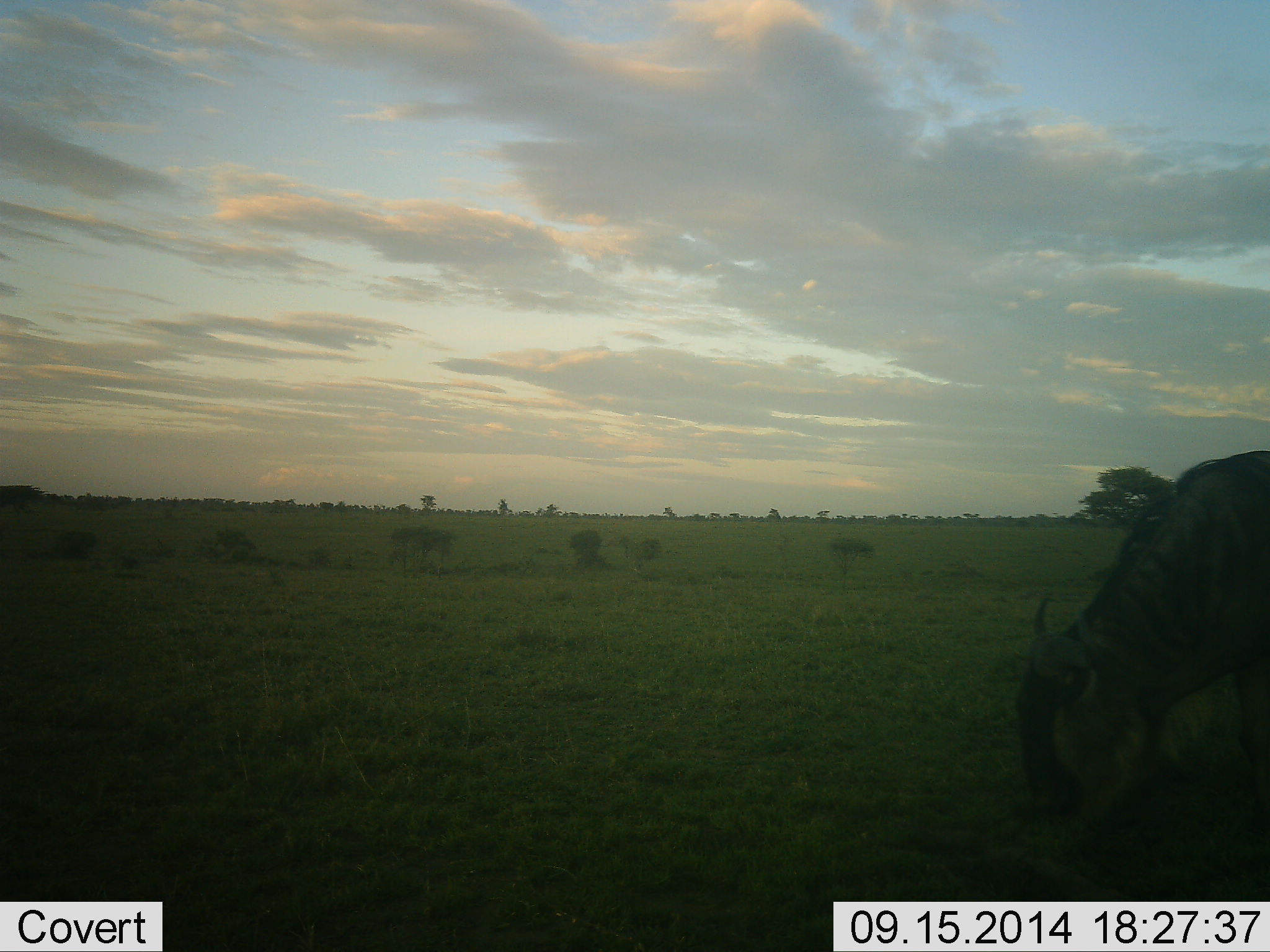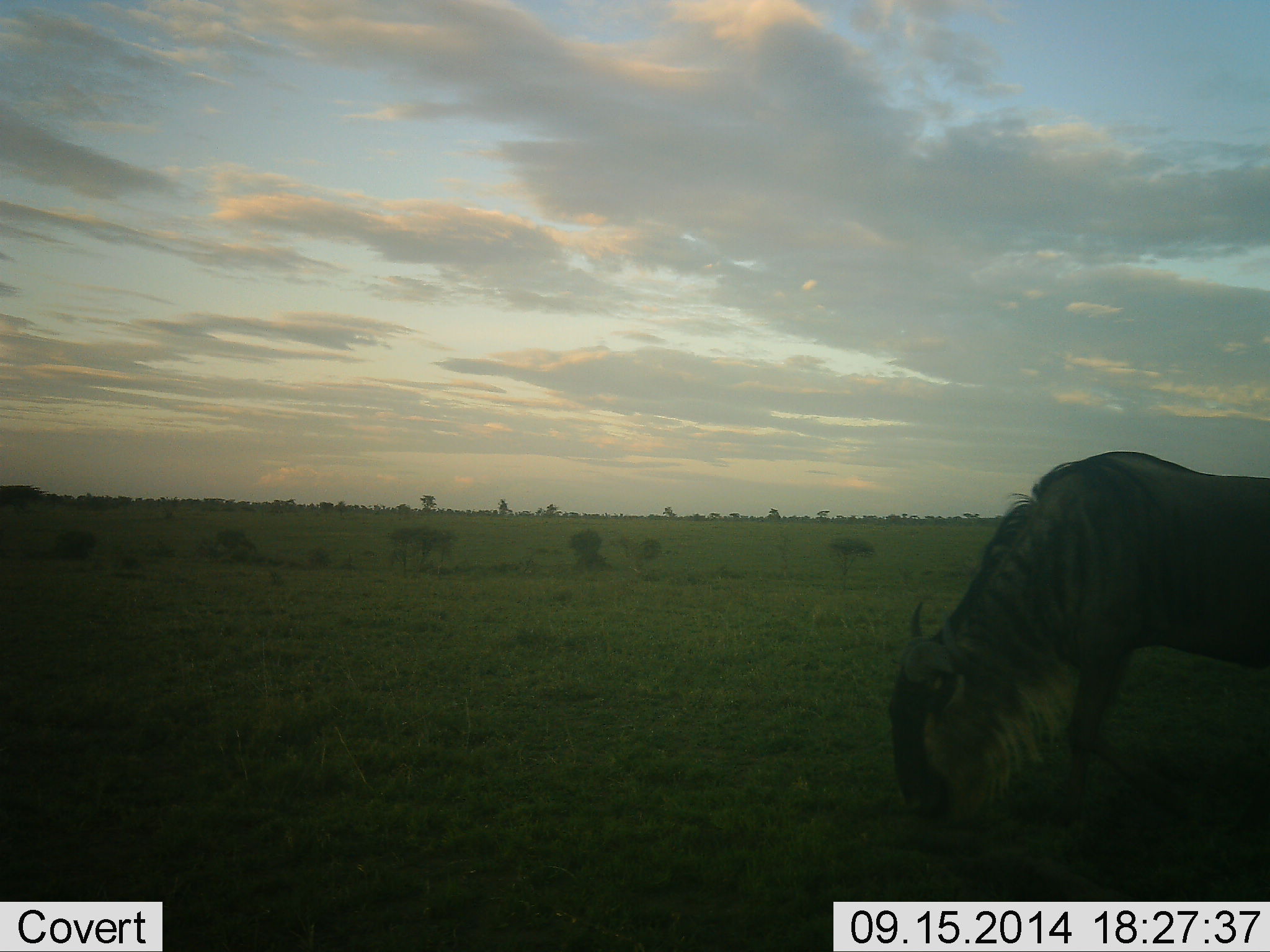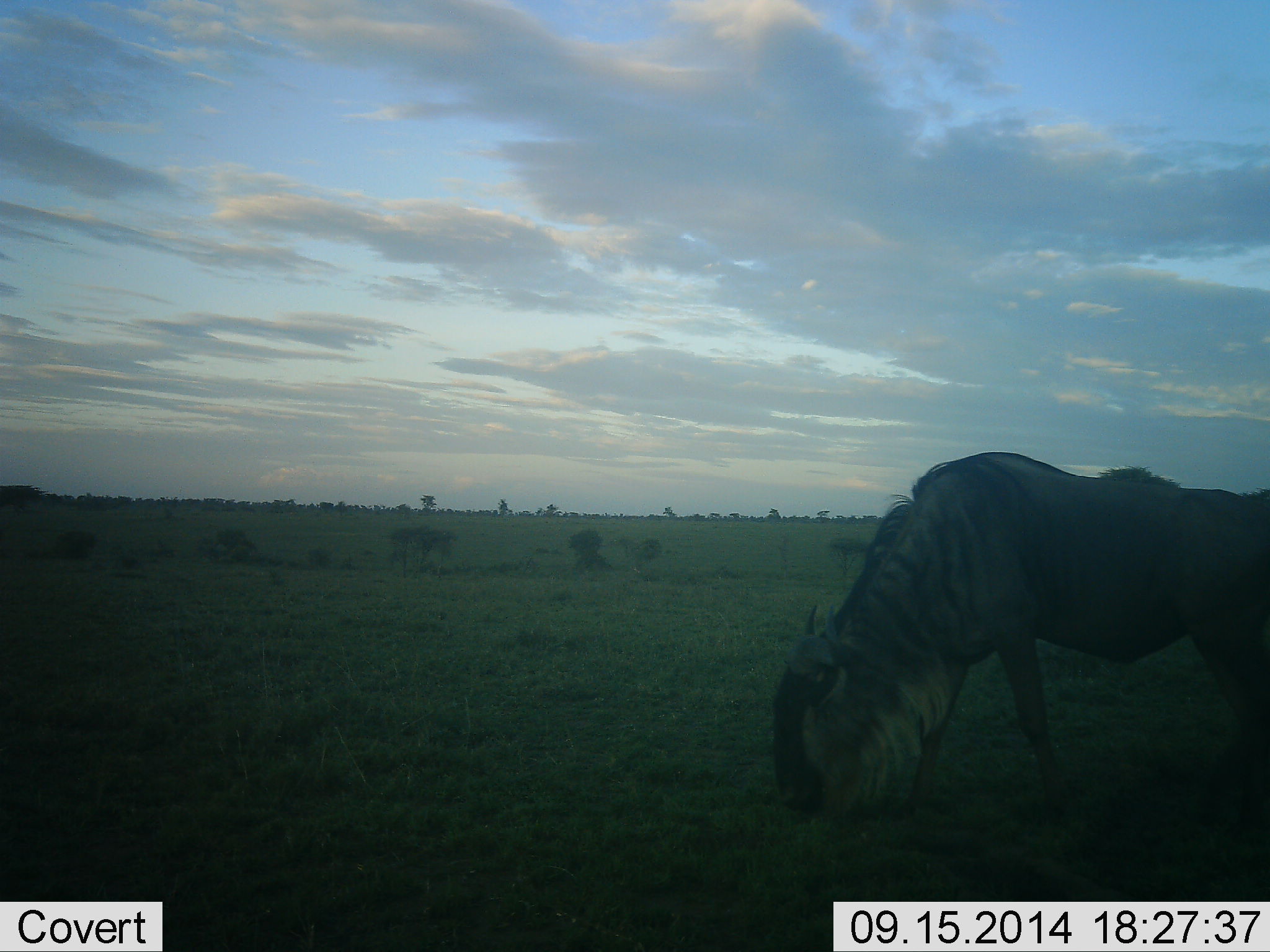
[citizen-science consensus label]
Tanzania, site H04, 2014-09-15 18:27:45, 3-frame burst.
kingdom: Animalia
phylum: Chordata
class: Mammalia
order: Artiodactyla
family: Bovidae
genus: Connochaetes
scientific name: Connochaetes taurinus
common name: blue wildebeest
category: wildebeest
Wildebeest (blue wildebeest) (Connochaetes taurinus), count 1. Behavior (volunteer vote fractions): standing 20%, resting 0%, moving 60%, interacting 0%. Young present (vote fraction): 0%. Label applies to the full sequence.